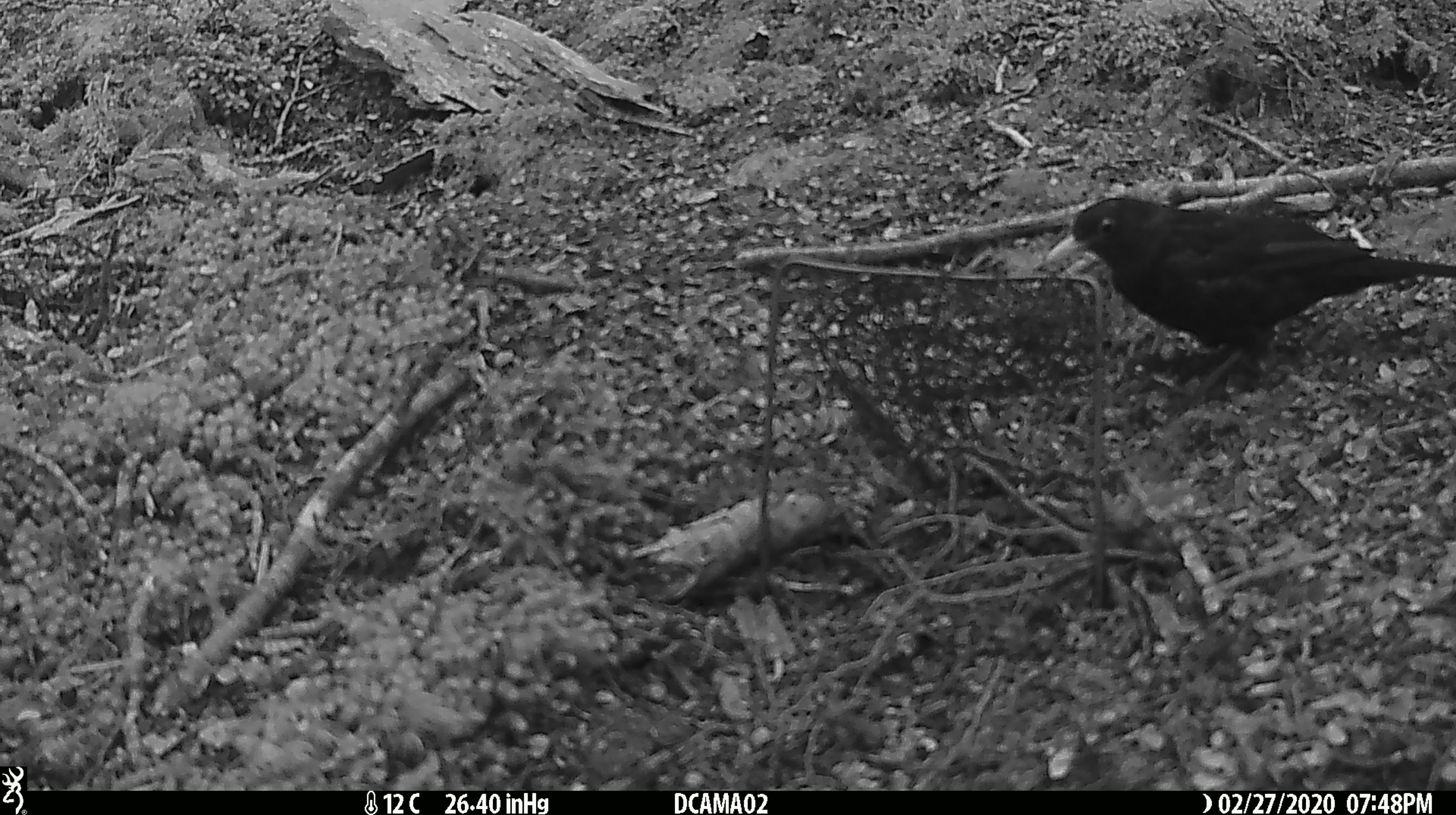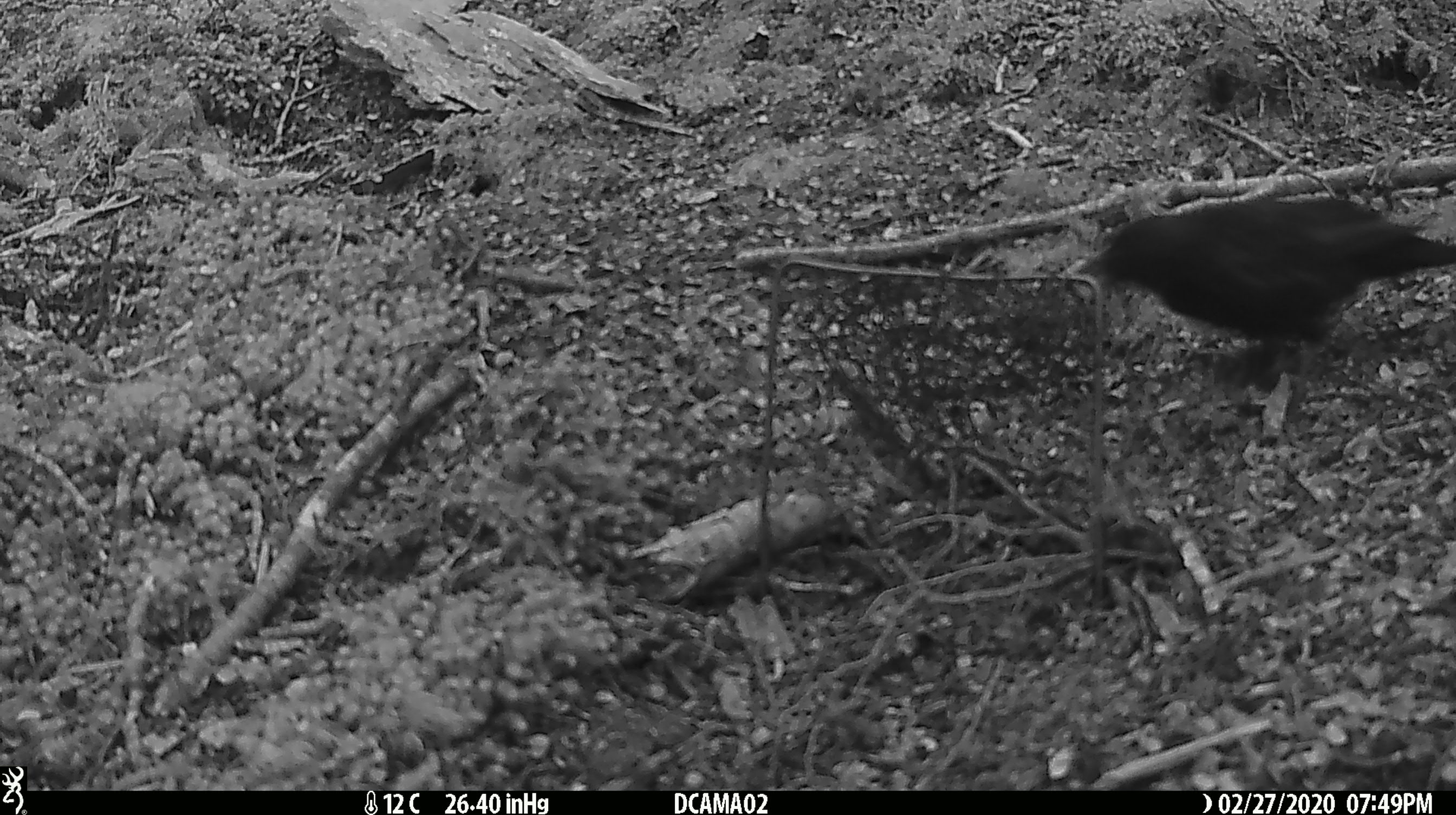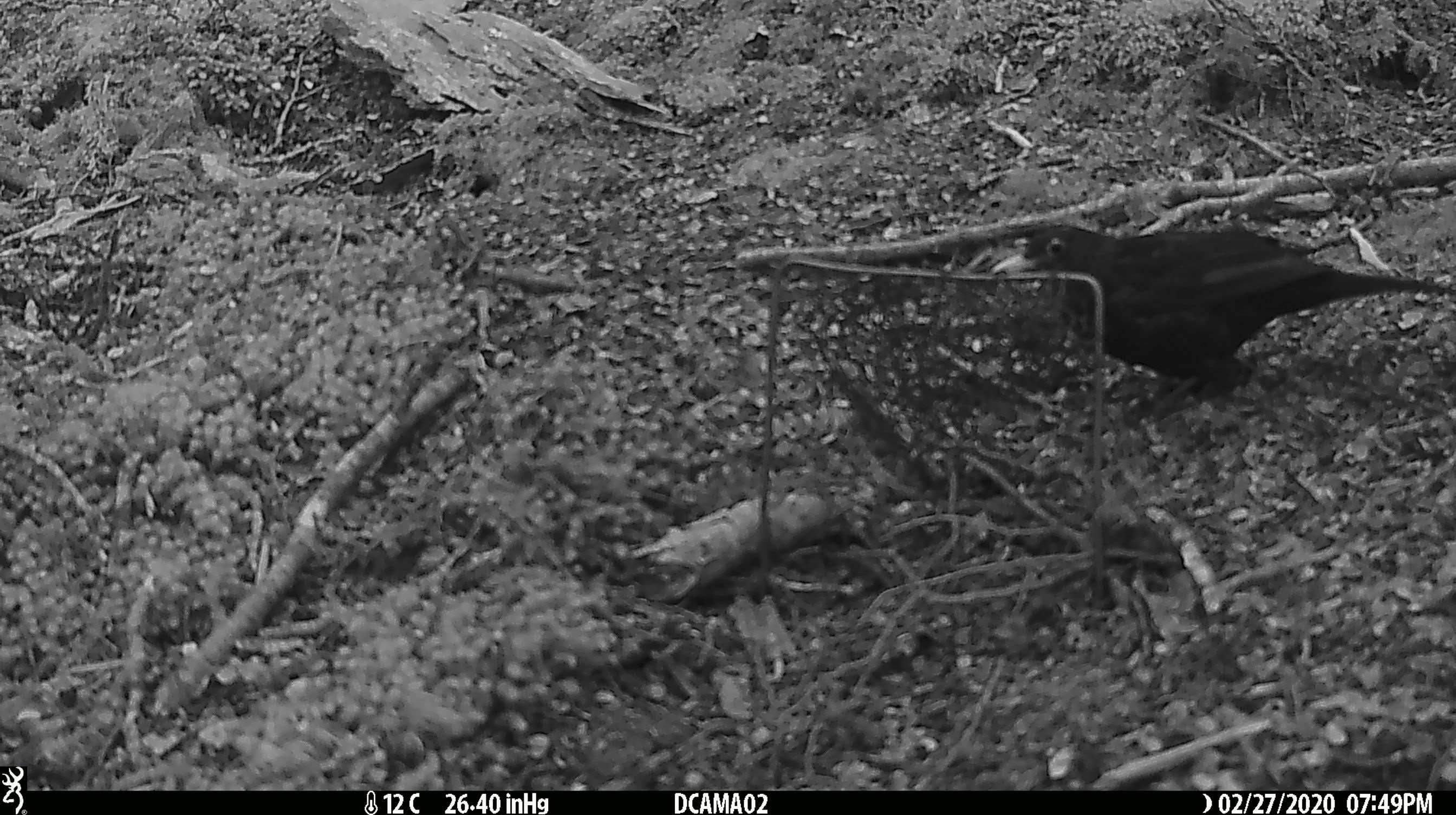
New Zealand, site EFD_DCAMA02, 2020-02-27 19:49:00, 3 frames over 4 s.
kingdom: Animalia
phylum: Chordata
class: Aves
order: Passeriformes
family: Turdidae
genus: Turdus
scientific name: Turdus merula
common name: eurasian blackbird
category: blackbird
Blackbird (eurasian blackbird) (Turdus merula).